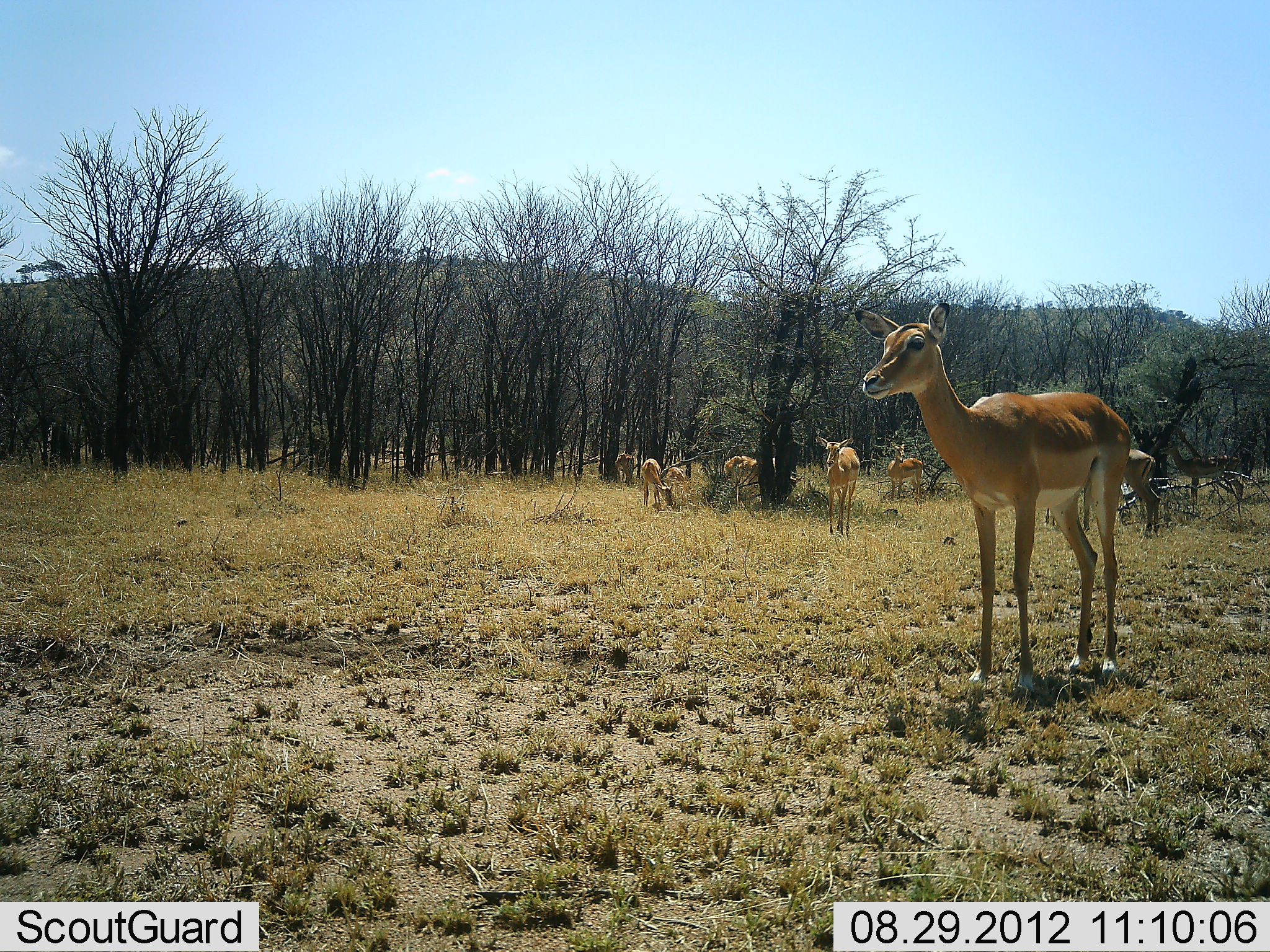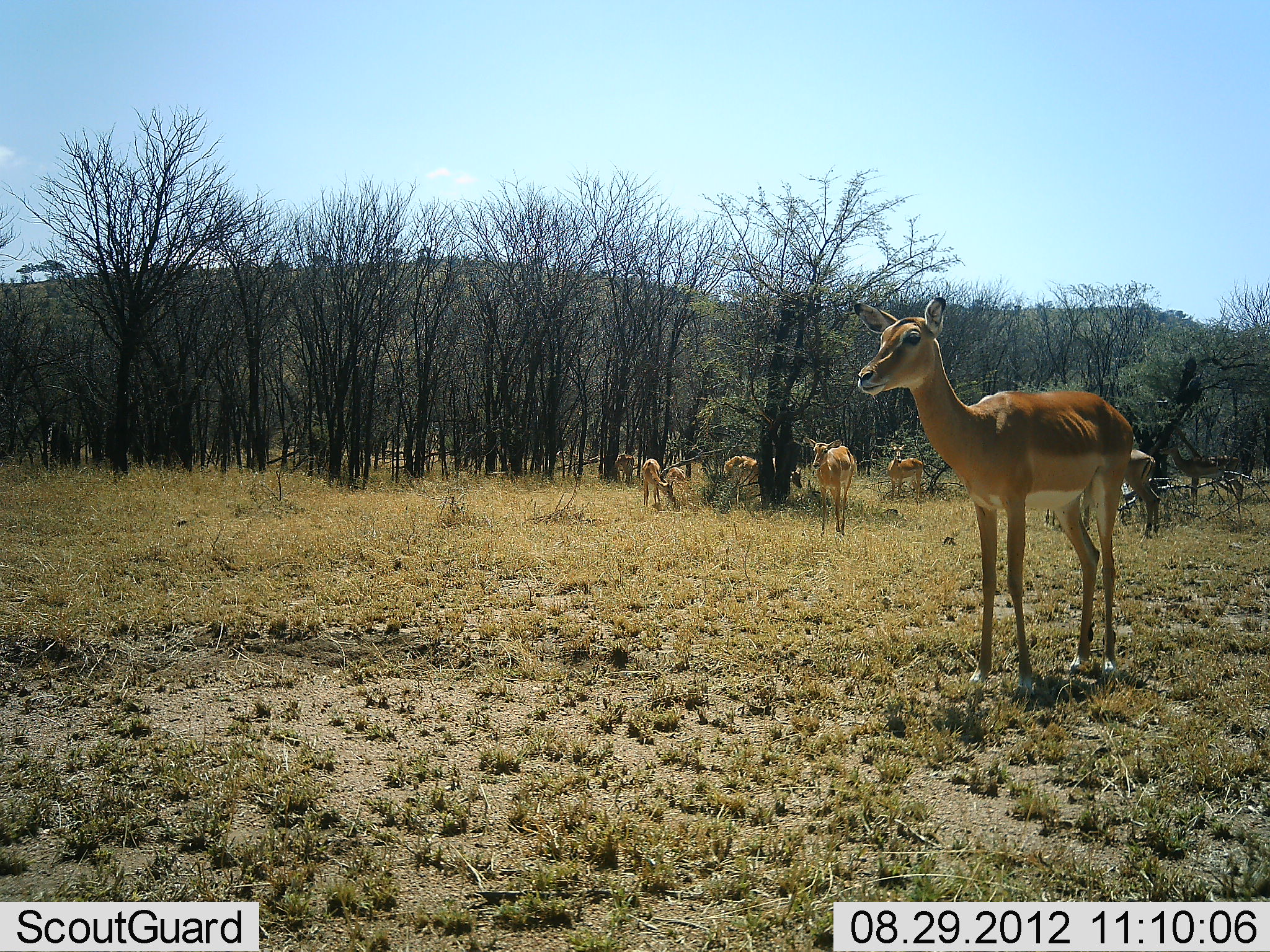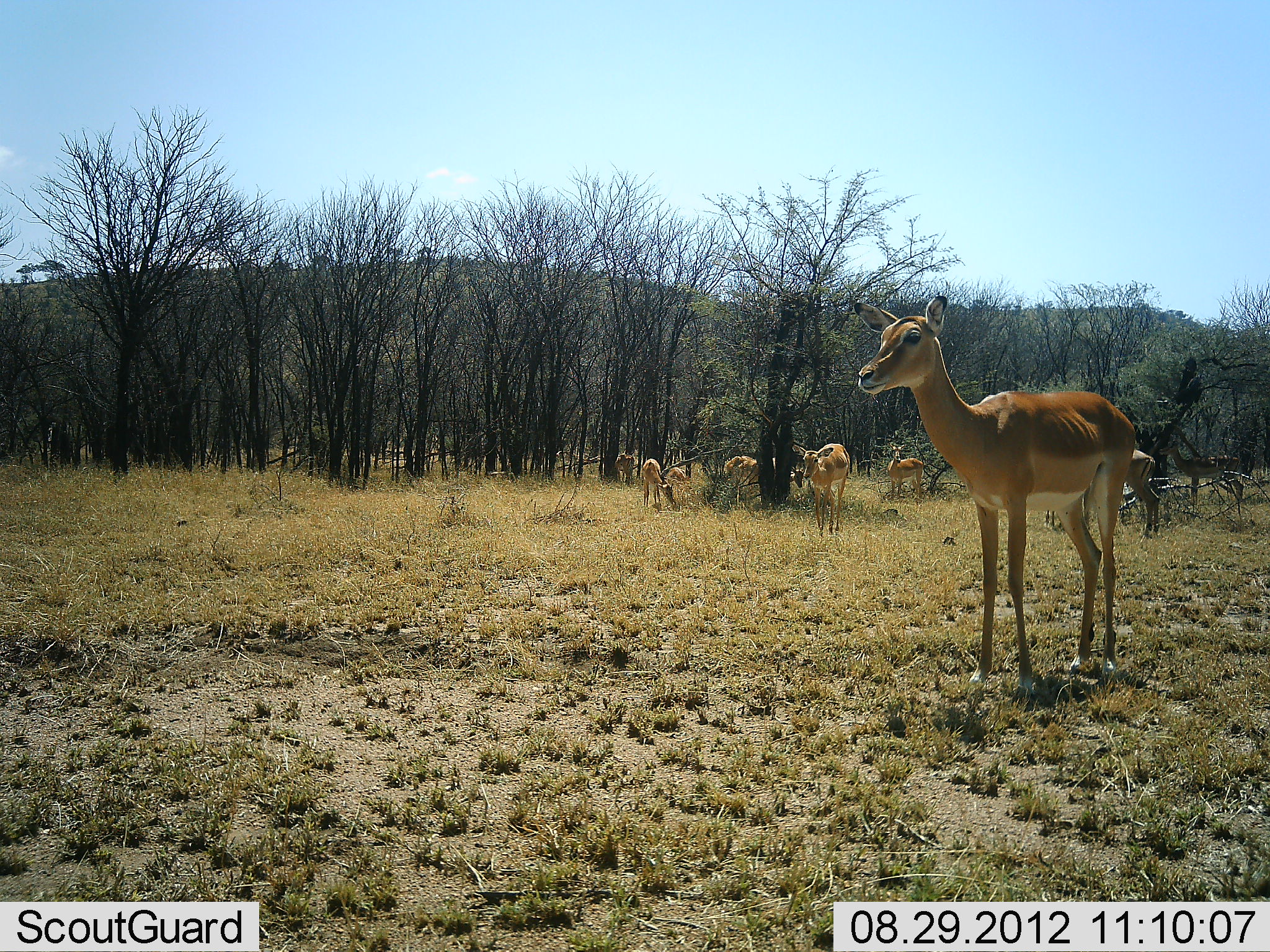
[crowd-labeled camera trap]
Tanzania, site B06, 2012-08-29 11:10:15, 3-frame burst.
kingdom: Animalia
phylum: Chordata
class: Mammalia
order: Artiodactyla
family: Bovidae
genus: Aepyceros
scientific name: Aepyceros melampus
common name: impala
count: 7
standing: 100%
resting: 0%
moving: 20%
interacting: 0%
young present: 10%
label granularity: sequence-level